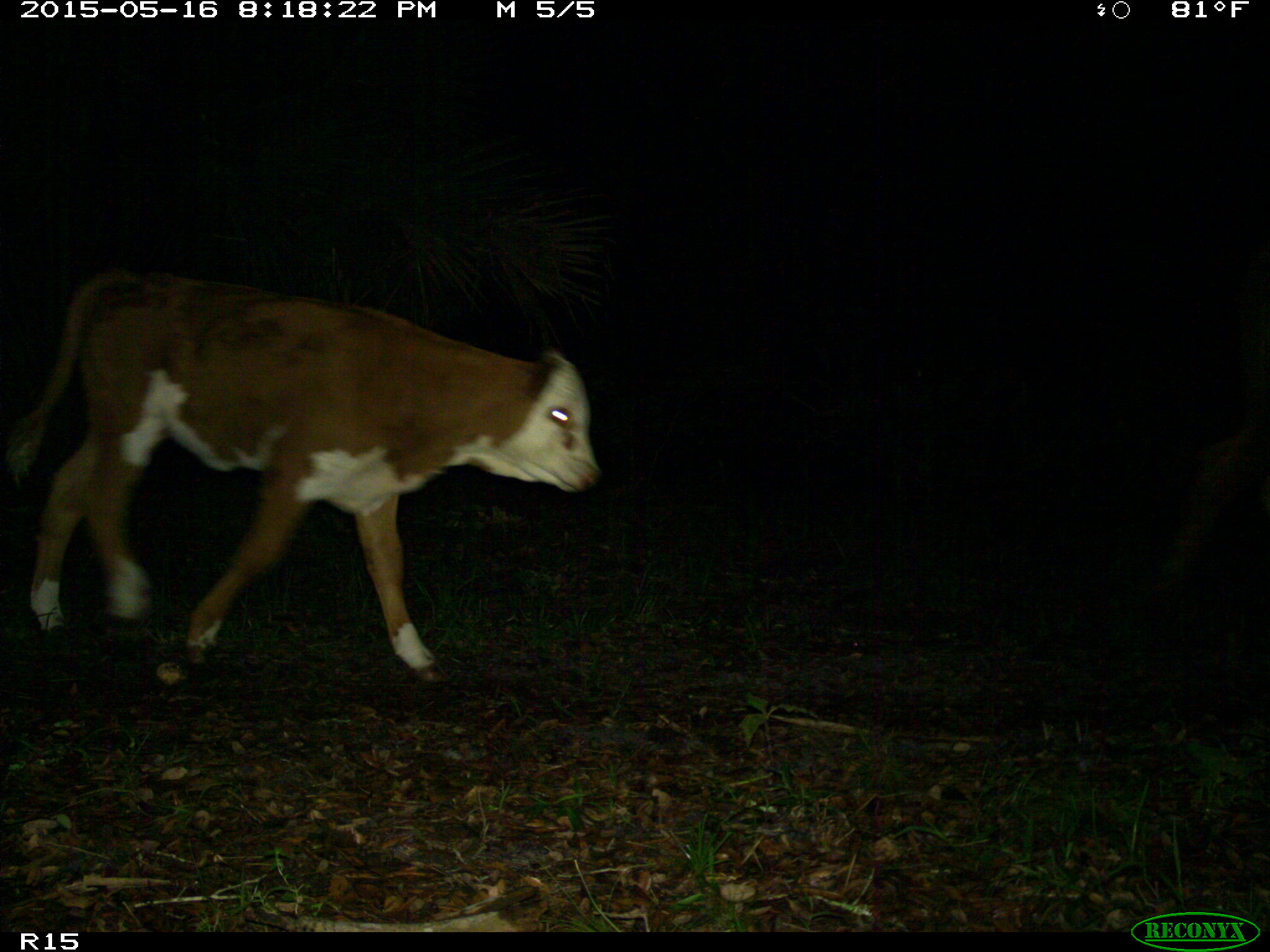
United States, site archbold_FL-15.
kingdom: Animalia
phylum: Chordata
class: Mammalia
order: Artiodactyla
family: Bovidae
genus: Bos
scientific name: Bos taurus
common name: domestic cow